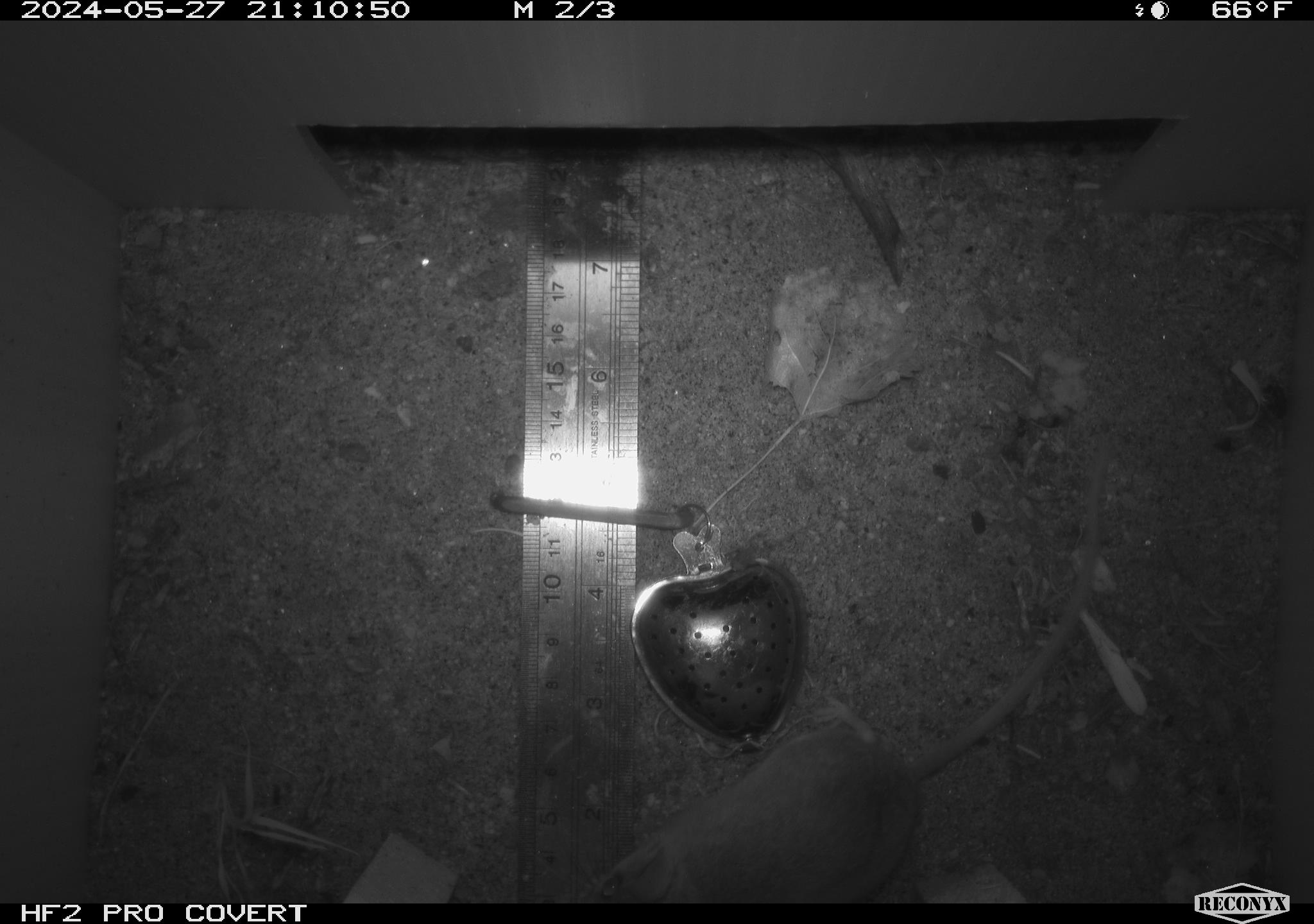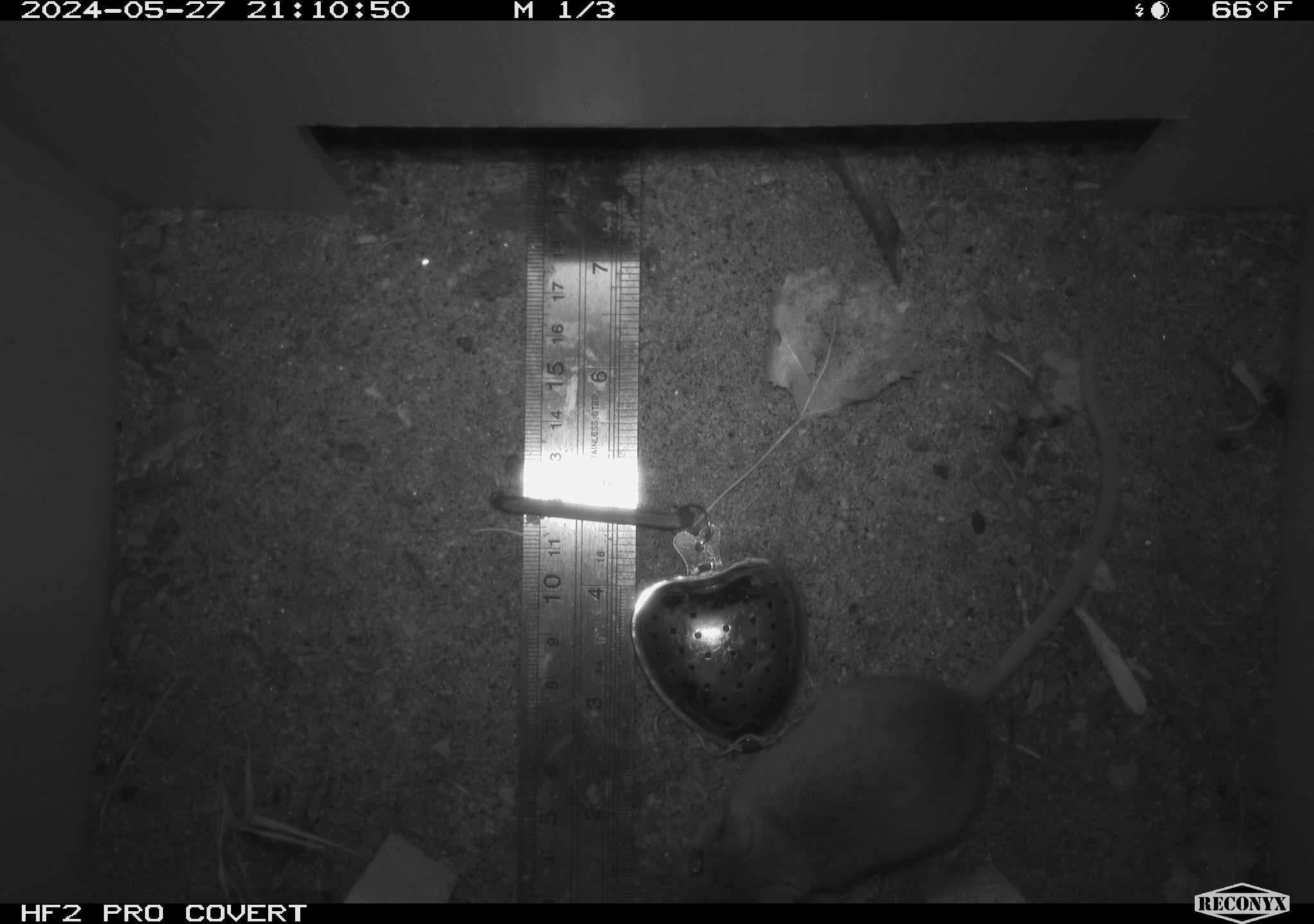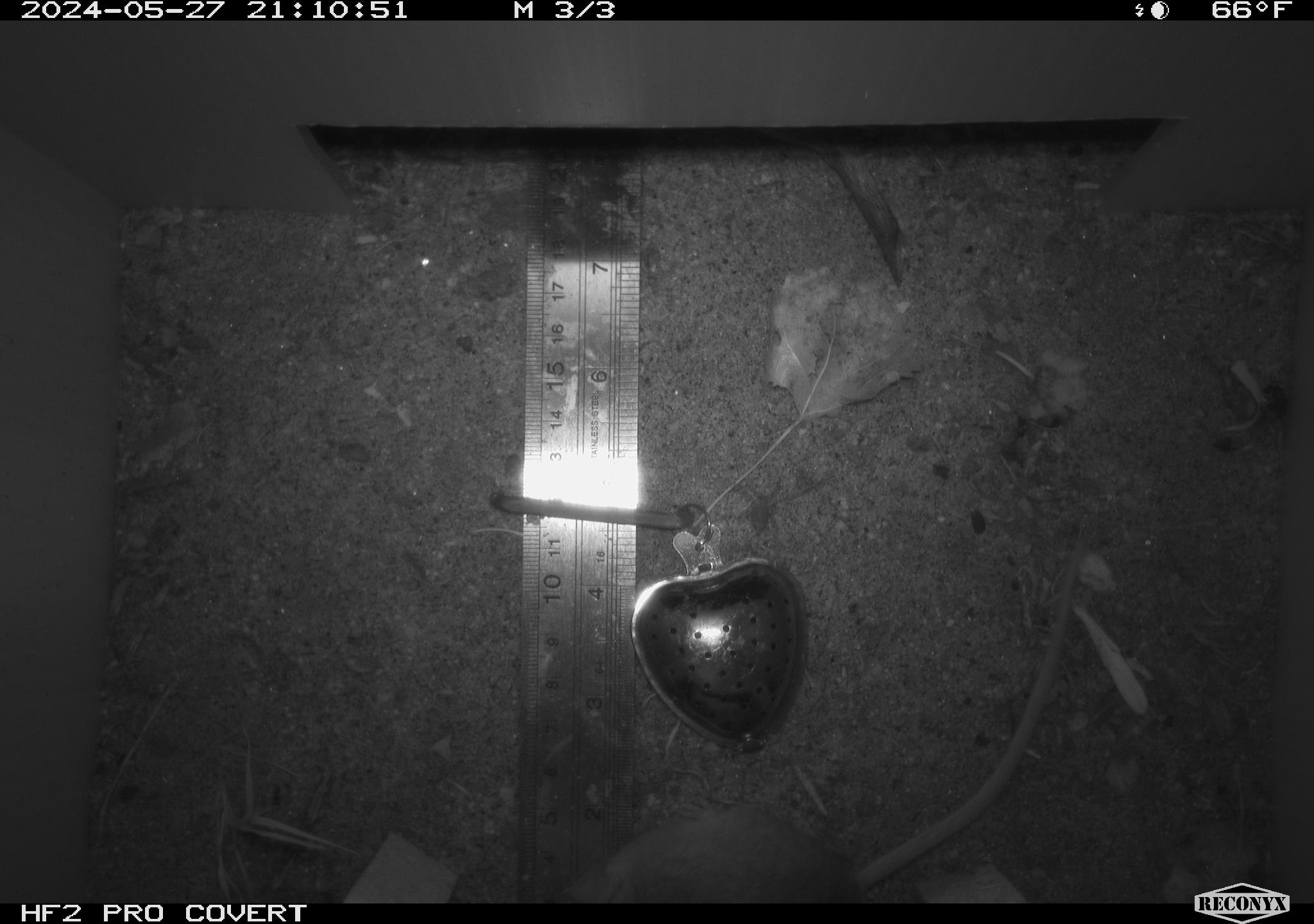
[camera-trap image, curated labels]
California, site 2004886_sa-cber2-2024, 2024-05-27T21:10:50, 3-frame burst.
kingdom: Animalia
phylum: Chordata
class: Mammalia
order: Rodentia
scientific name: Rodentia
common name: mouse species